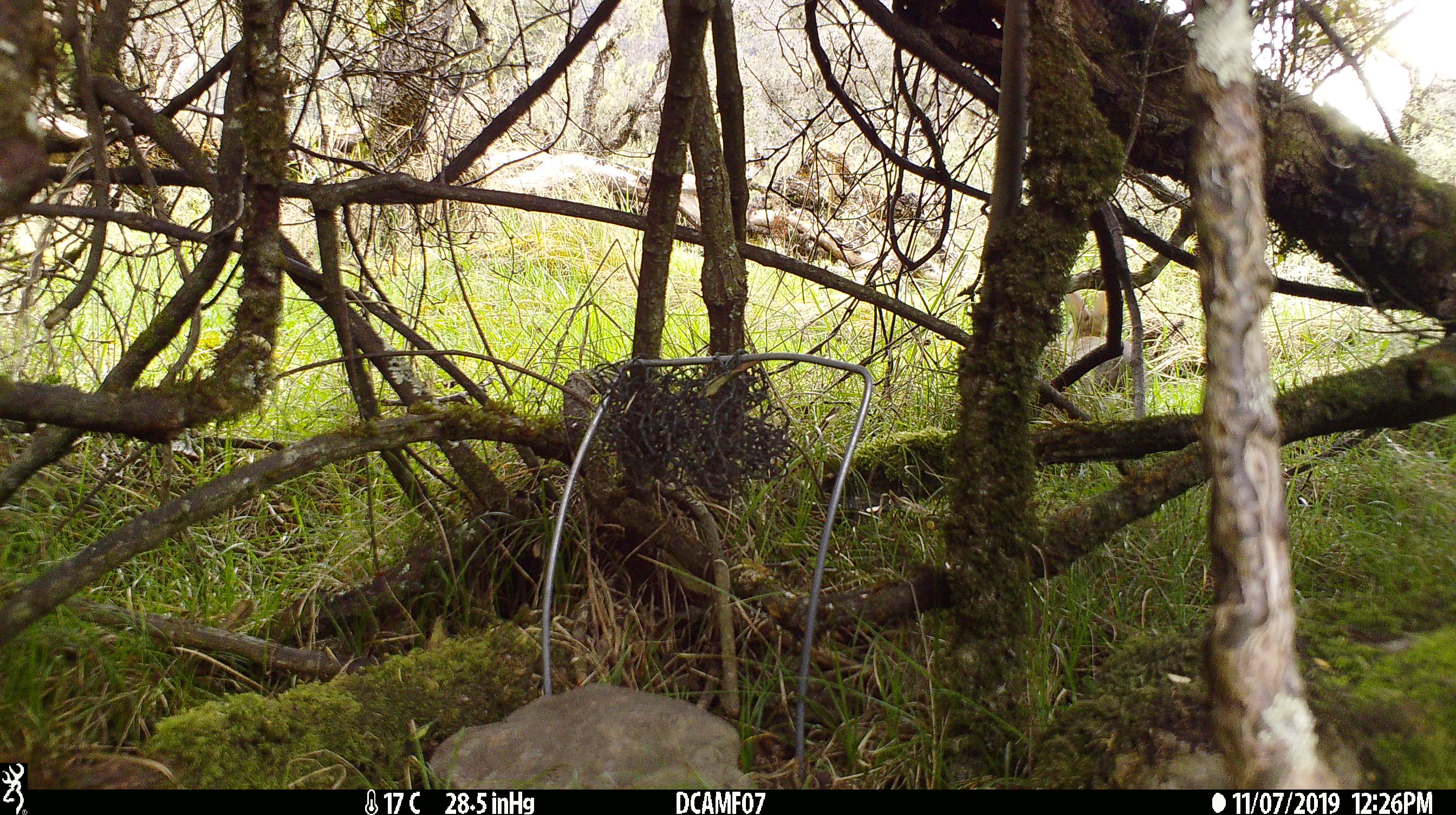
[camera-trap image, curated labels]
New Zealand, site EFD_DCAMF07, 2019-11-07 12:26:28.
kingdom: Animalia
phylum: Chordata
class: Mammalia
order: Lagomorpha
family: Leporidae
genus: Oryctolagus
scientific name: Oryctolagus cuniculus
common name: european rabbit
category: rabbit